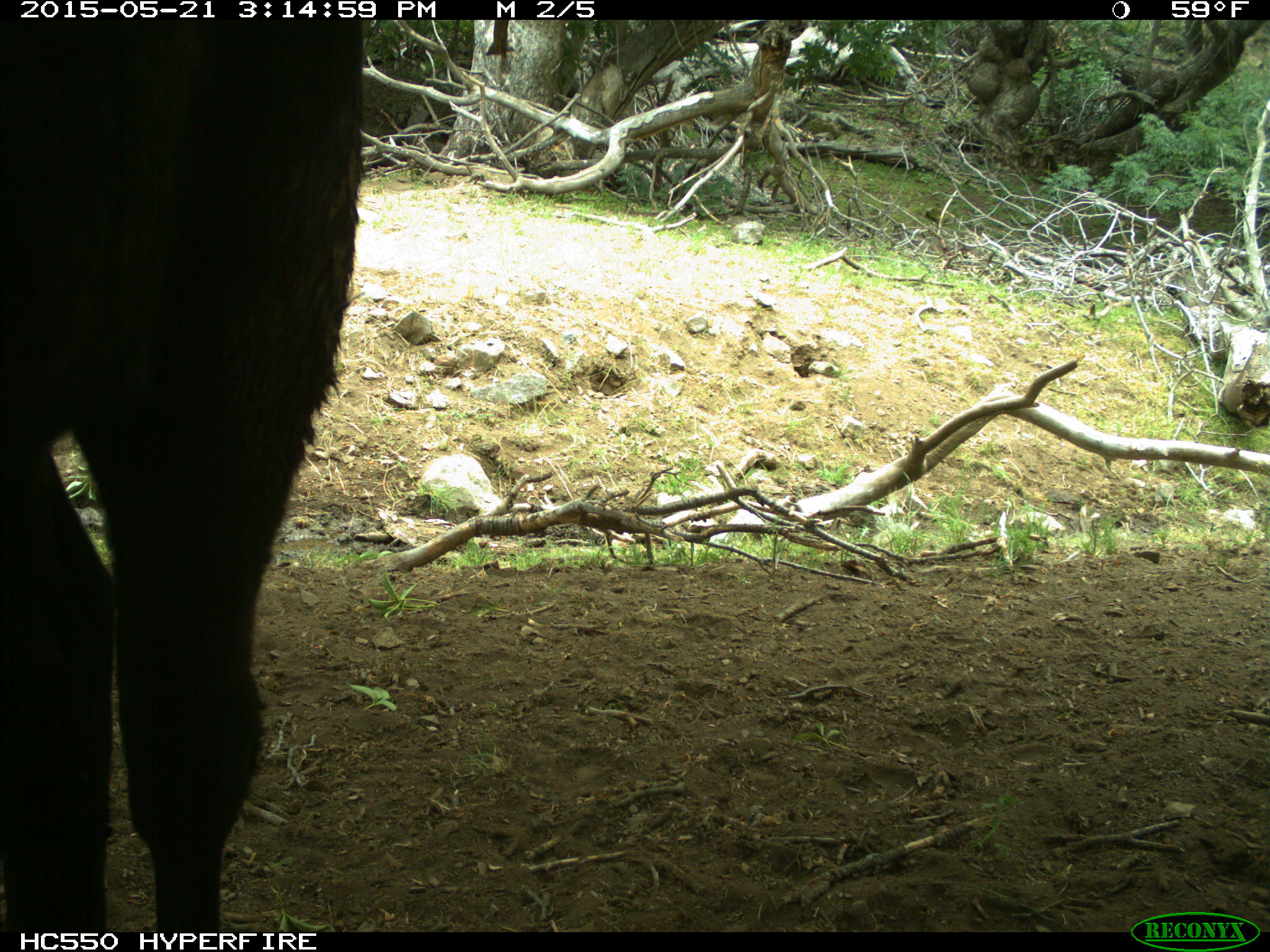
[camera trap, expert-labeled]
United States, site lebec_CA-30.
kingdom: Animalia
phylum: Chordata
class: Mammalia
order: Artiodactyla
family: Bovidae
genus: Bos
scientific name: Bos taurus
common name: domestic cow